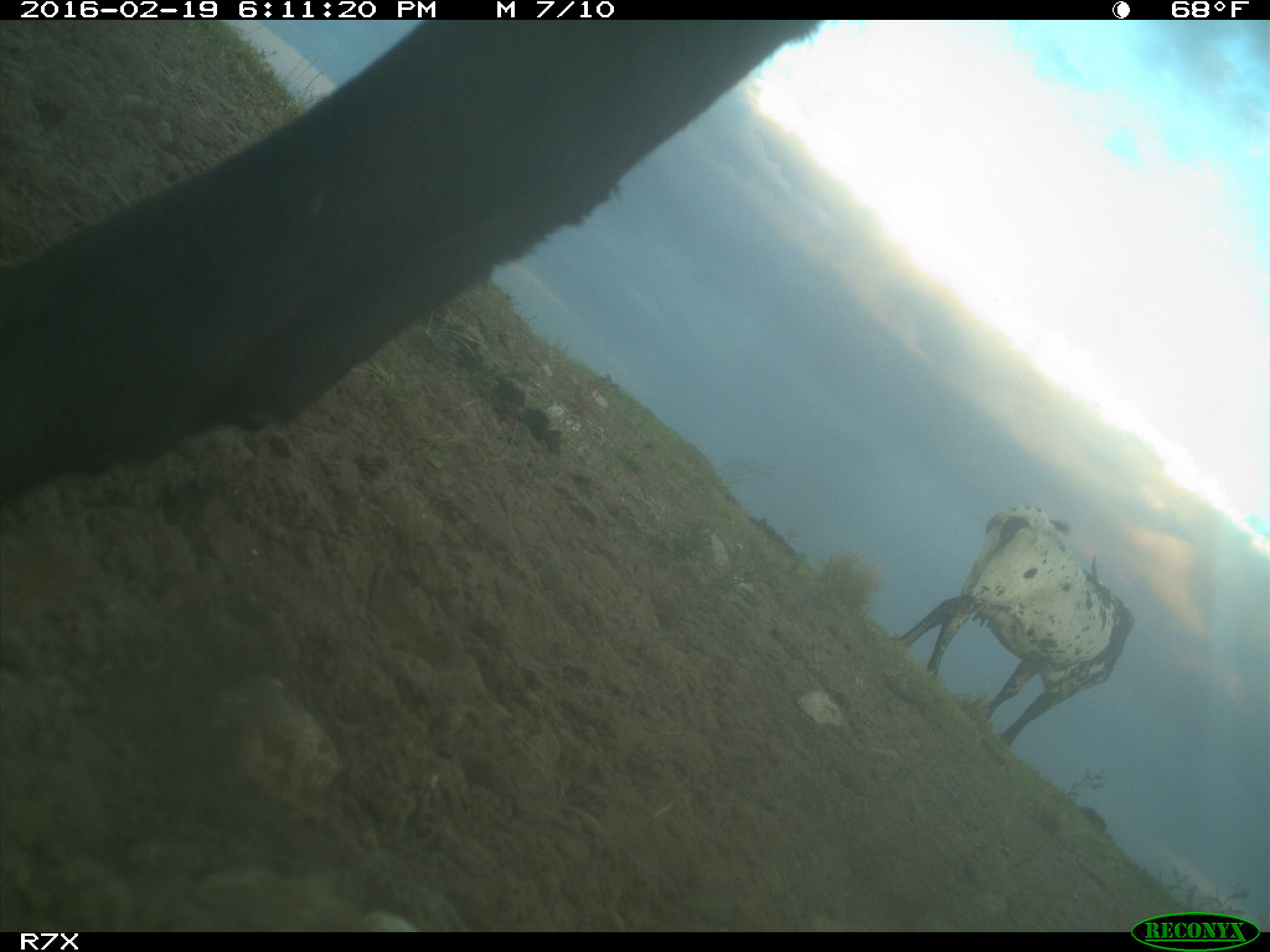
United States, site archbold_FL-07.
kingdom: Animalia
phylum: Chordata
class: Mammalia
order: Artiodactyla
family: Bovidae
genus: Bos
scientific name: Bos taurus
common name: domestic cow